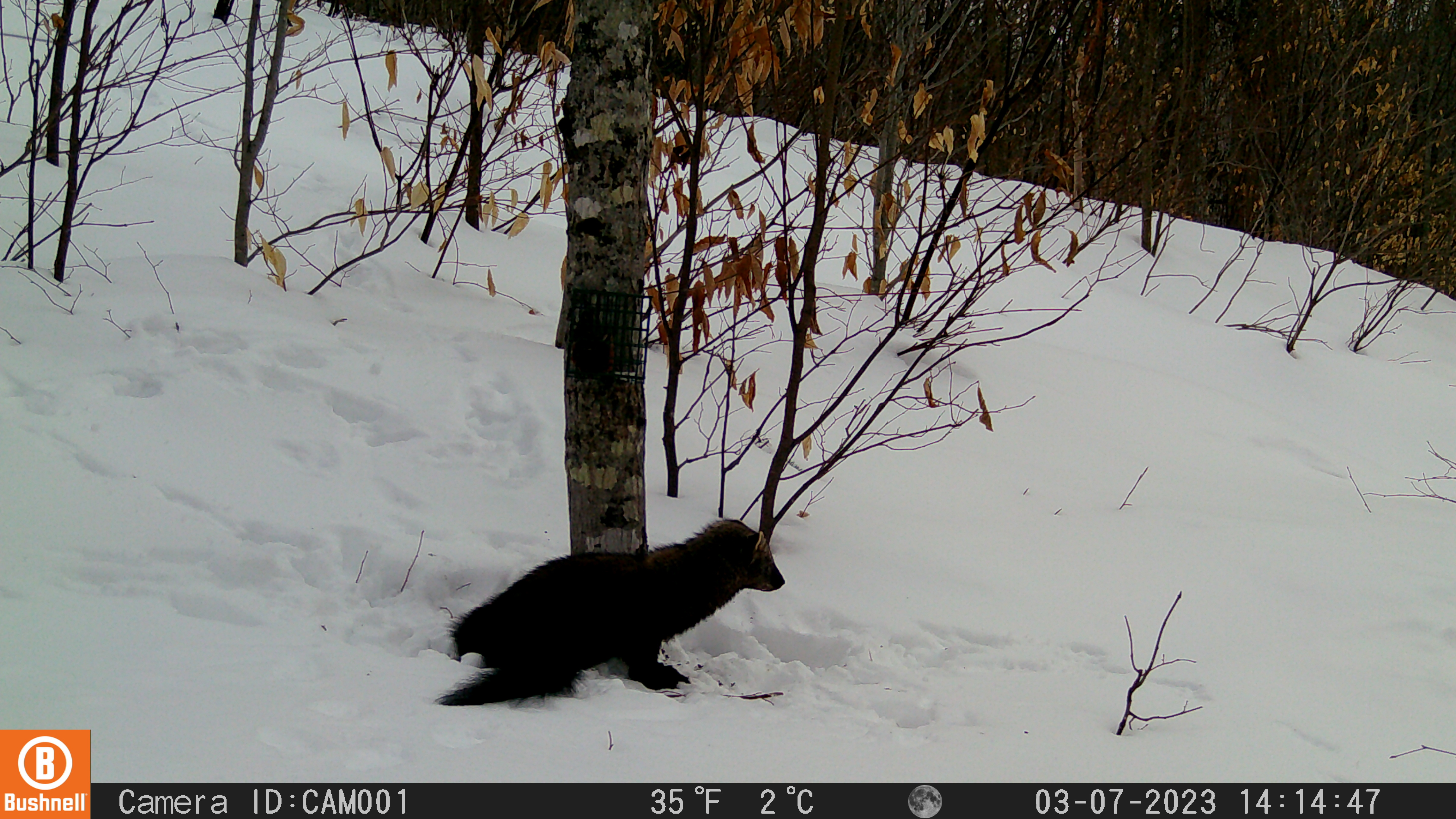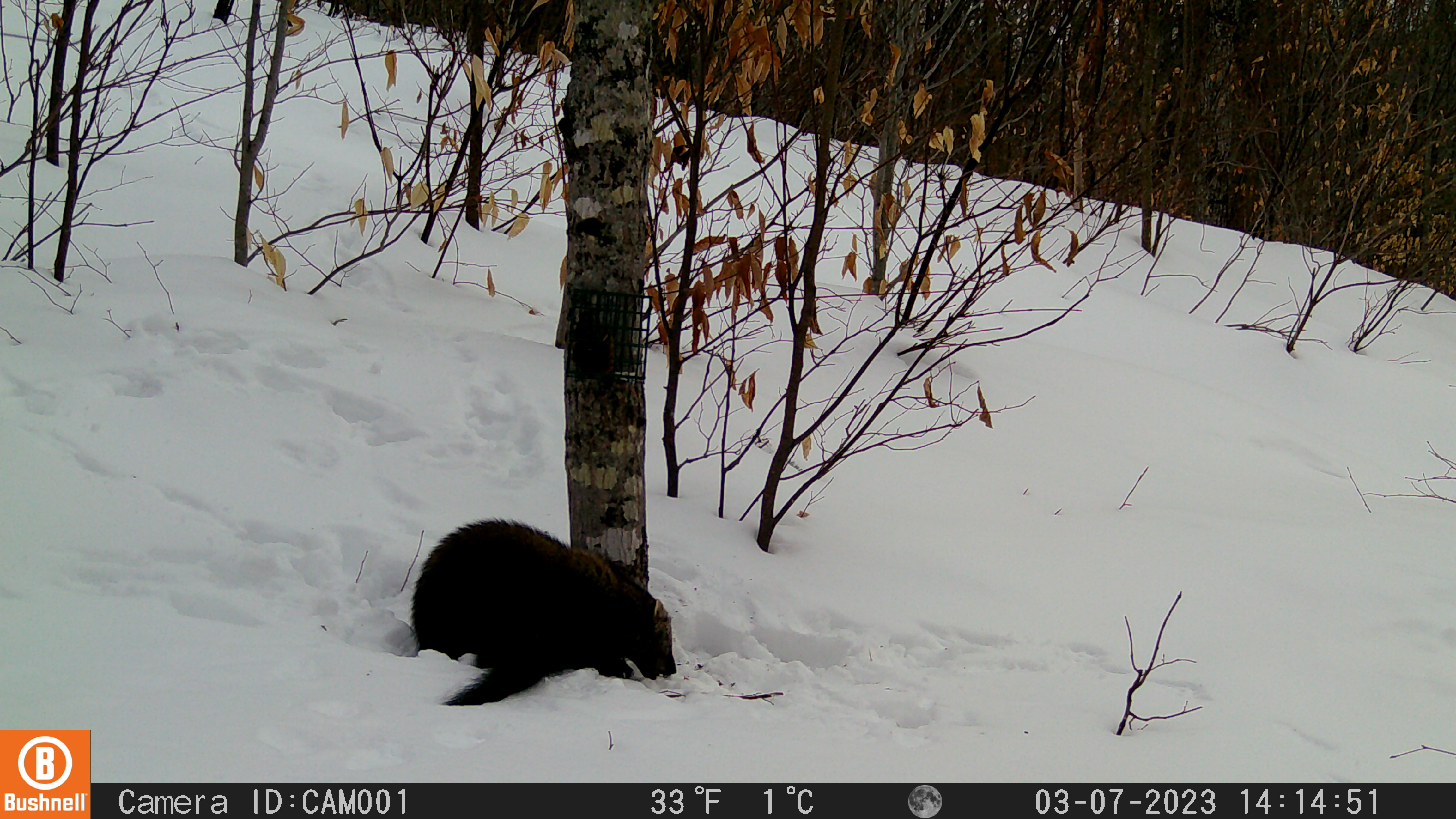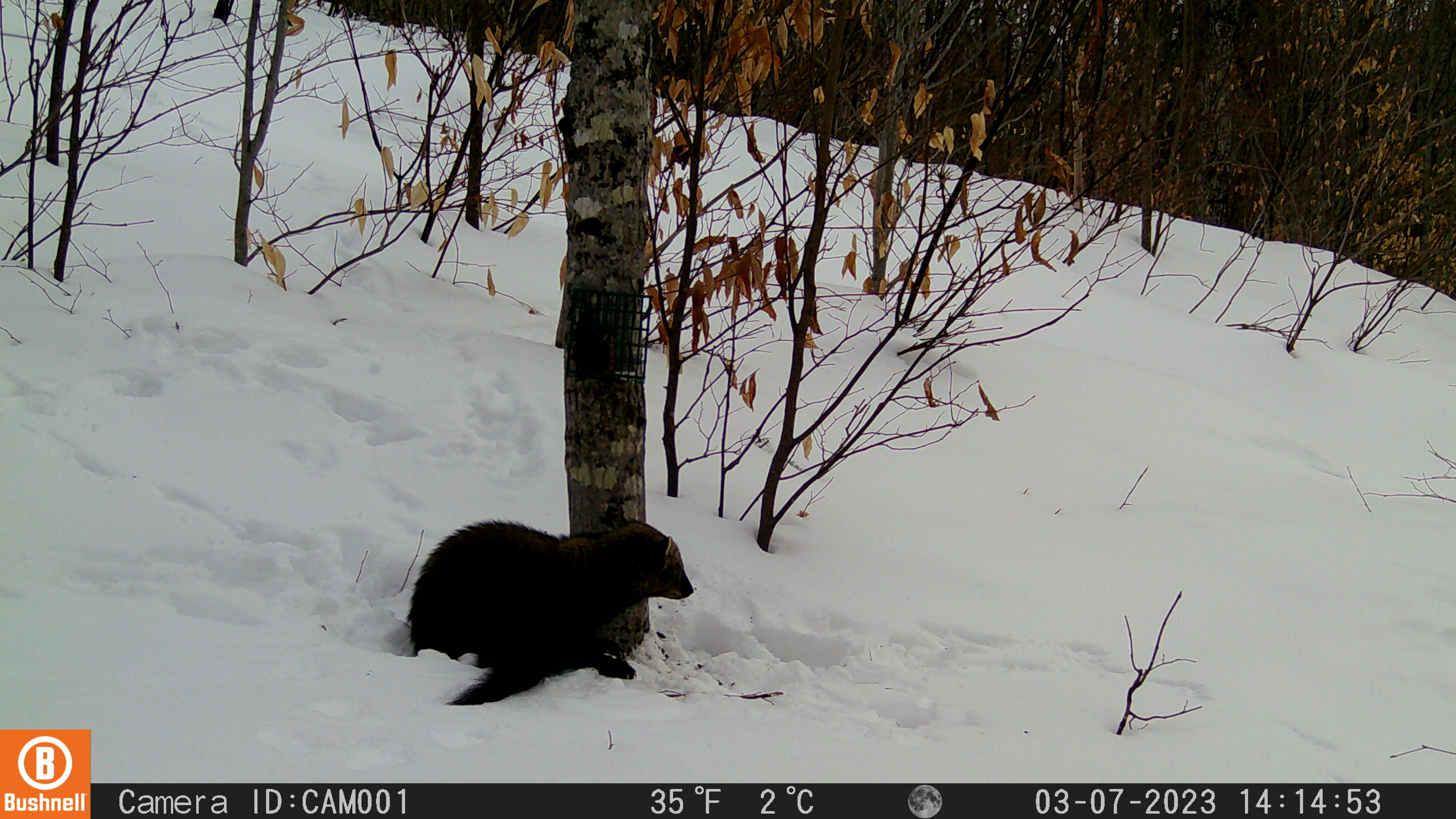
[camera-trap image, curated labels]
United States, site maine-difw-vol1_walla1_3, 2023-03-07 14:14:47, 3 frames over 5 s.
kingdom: Animalia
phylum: Chordata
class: Mammalia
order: Carnivora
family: Mustelidae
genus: Pekania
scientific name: Pekania pennanti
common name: fisher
Fisher (Pekania pennanti).